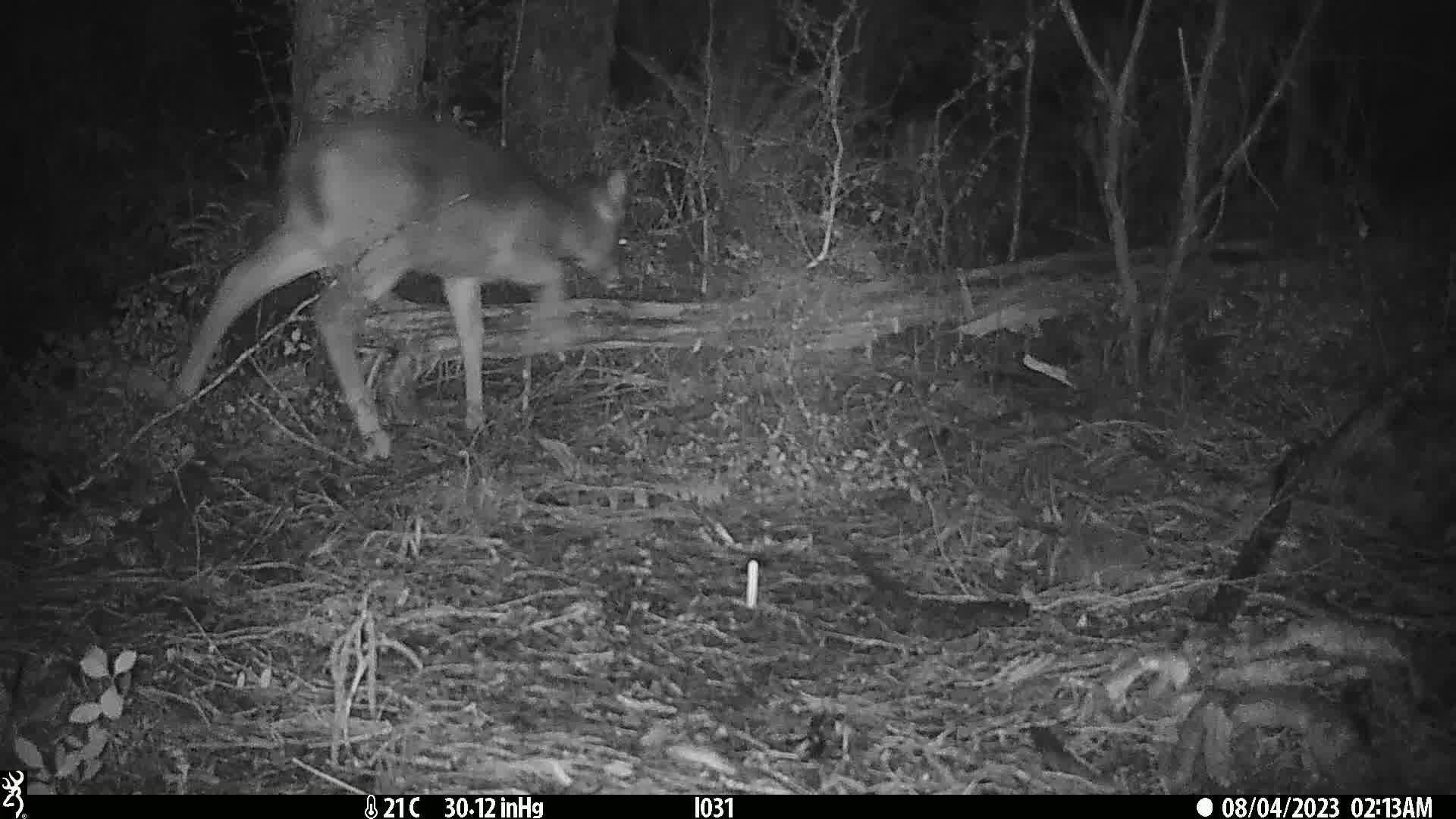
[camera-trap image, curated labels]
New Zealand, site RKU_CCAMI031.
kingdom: Animalia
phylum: Chordata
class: Mammalia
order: Artiodactyla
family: Cervidae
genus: Odocoileus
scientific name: Odocoileus virginianus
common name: white-tailed deer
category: white tailed deer